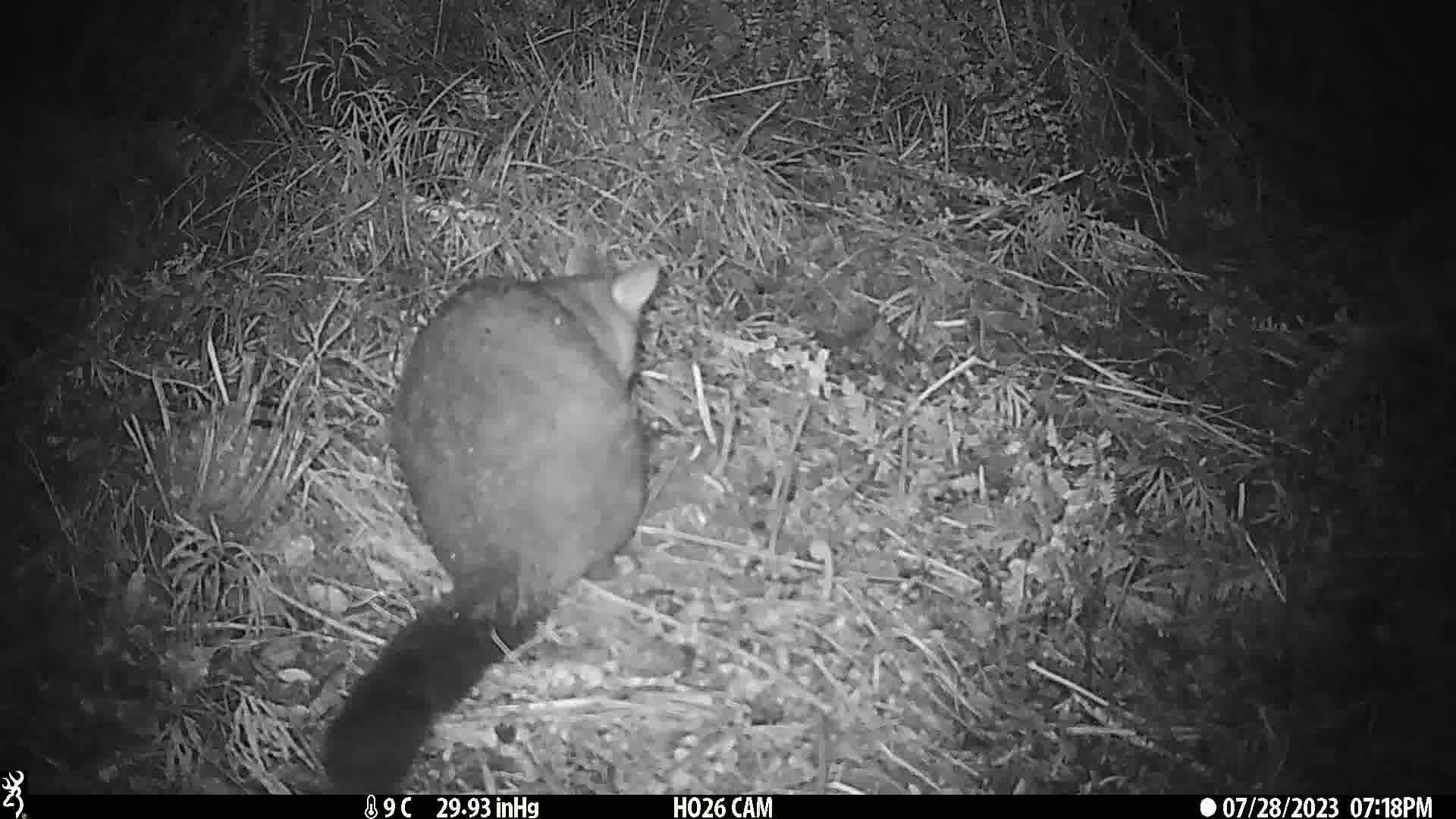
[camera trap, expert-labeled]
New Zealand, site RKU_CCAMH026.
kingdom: Animalia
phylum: Chordata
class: Mammalia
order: Diprotodontia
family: Phalangeridae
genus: Trichosurus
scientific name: Trichosurus vulpecula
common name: common brushtail possum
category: possum